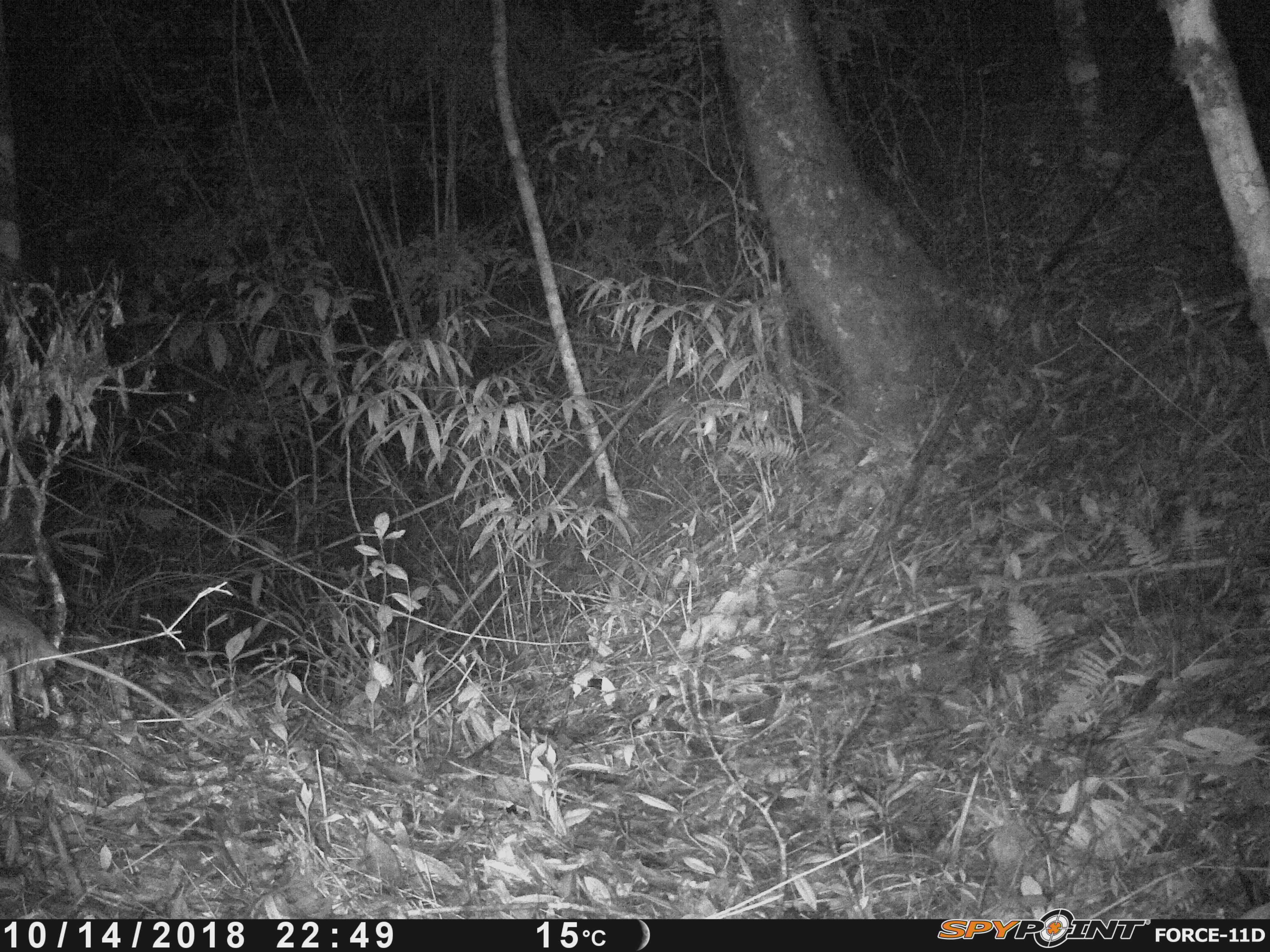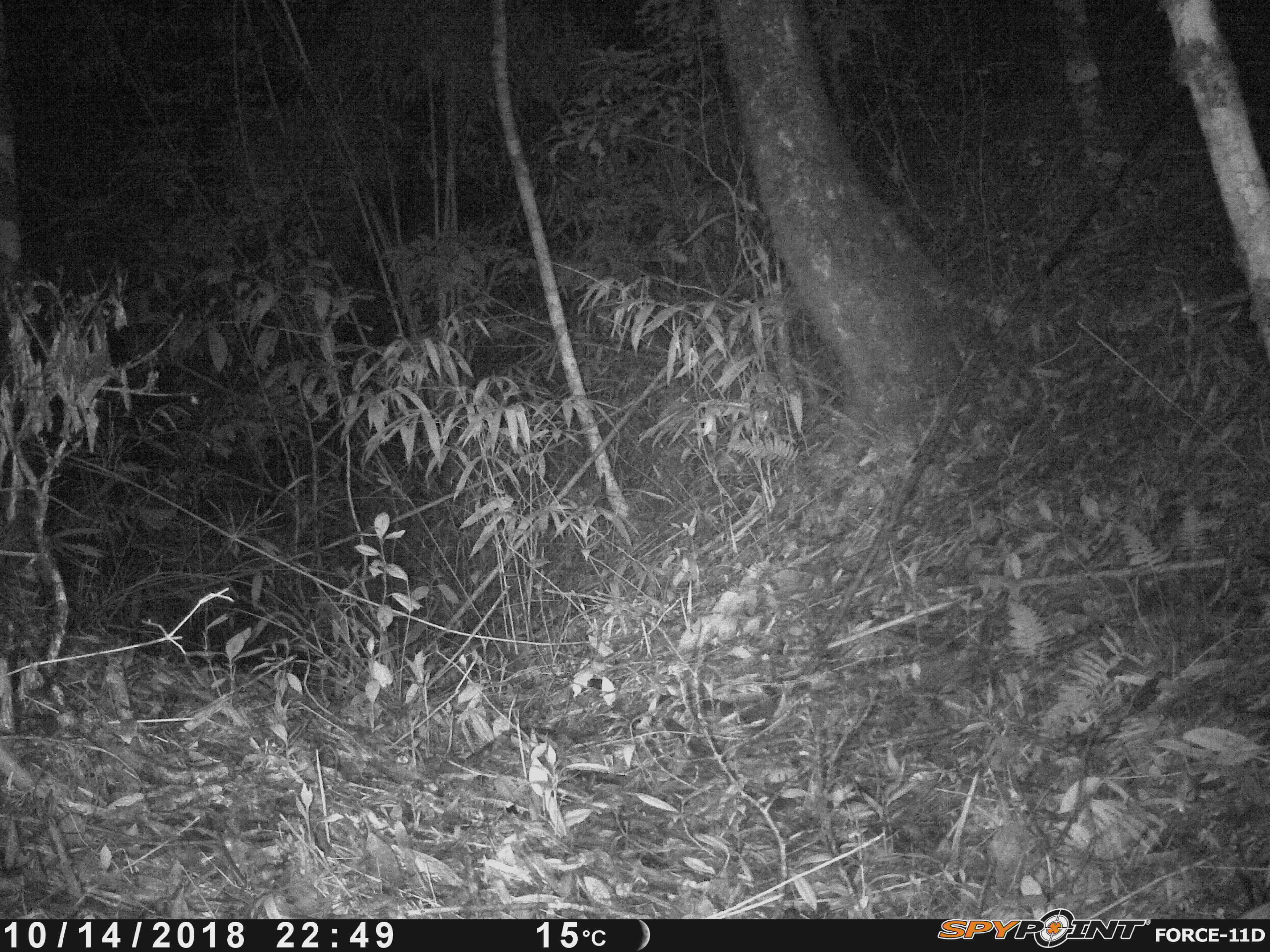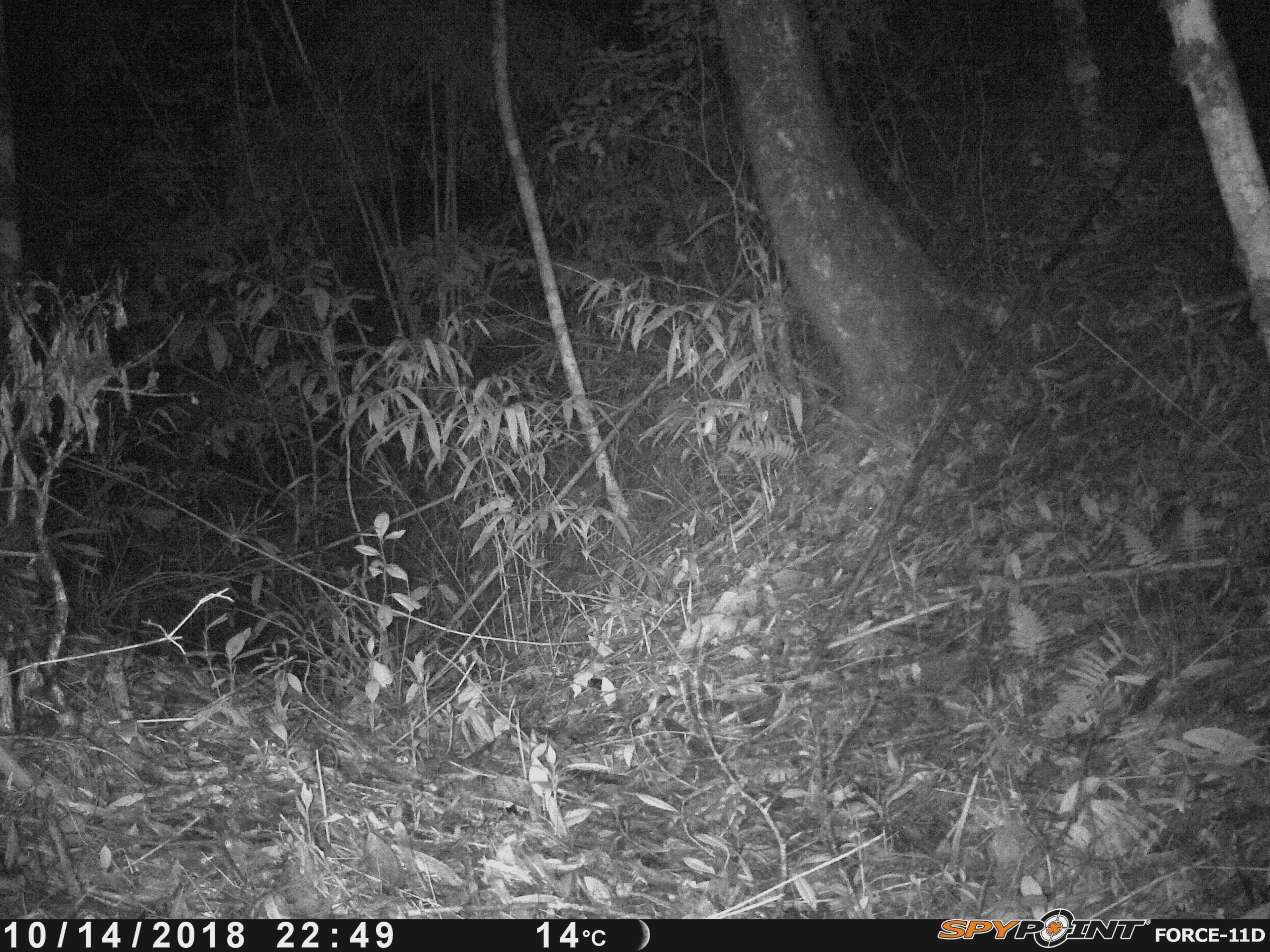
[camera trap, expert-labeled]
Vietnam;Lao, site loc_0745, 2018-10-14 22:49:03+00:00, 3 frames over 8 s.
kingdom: Animalia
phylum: Chordata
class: Mammalia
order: Rodentia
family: Muridae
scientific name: Muridae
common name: old-world mice and rats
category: unidentified murid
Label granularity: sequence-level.